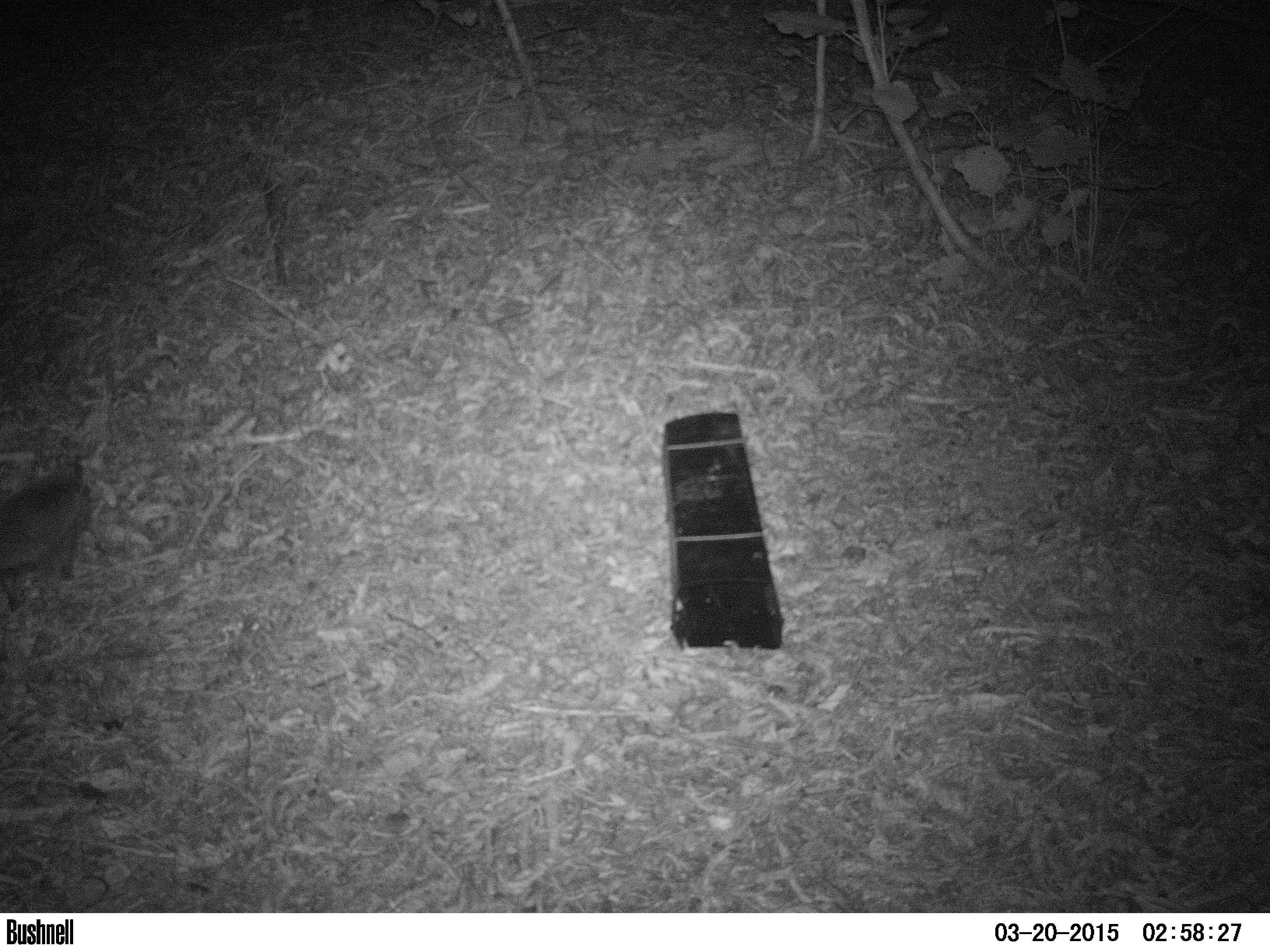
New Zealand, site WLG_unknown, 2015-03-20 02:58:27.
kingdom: Animalia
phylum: Chordata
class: Mammalia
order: Eulipotyphla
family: Erinaceidae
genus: Erinaceus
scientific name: Erinaceus europaeus europaeus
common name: european hedgehog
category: hedgehog